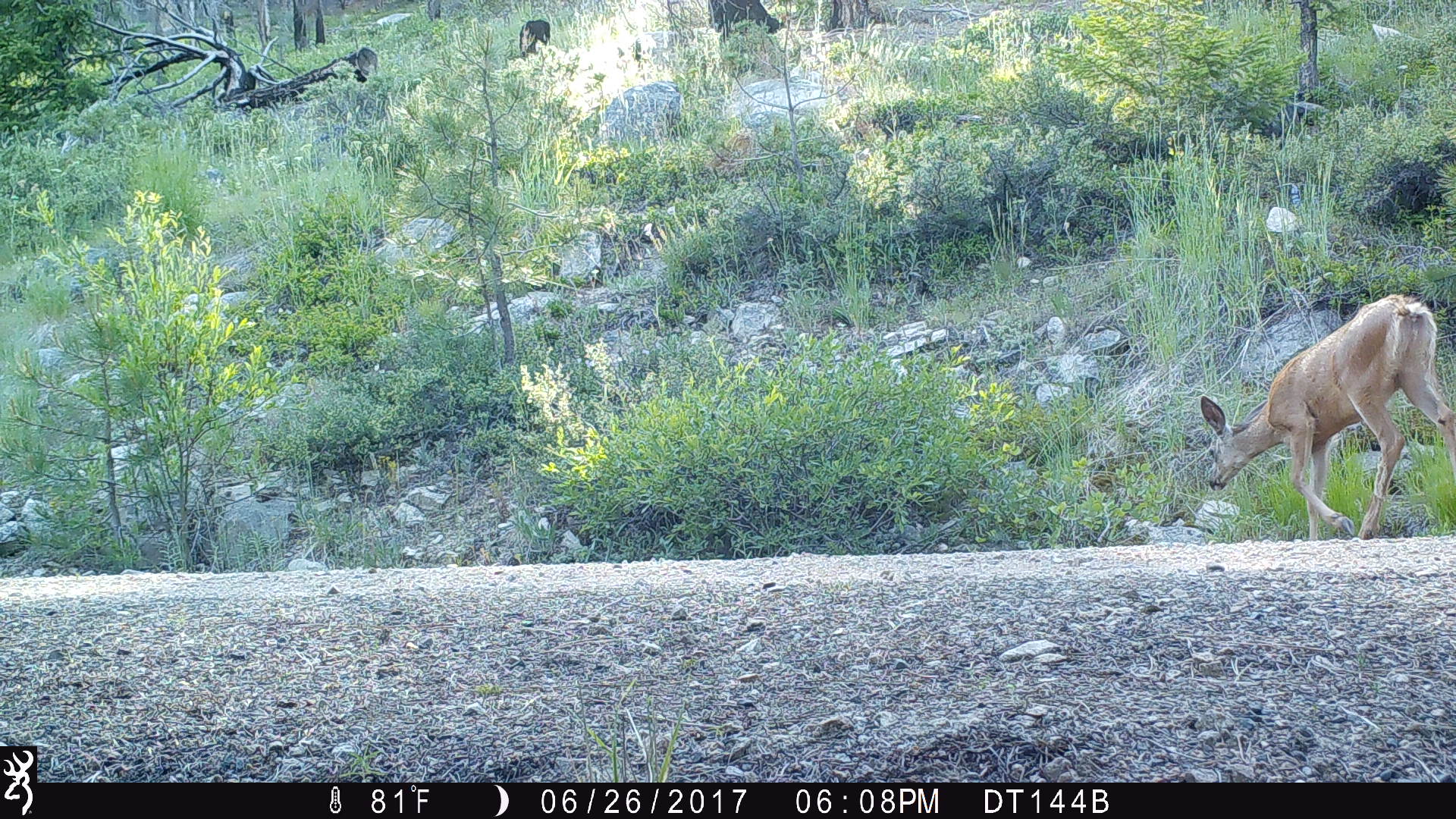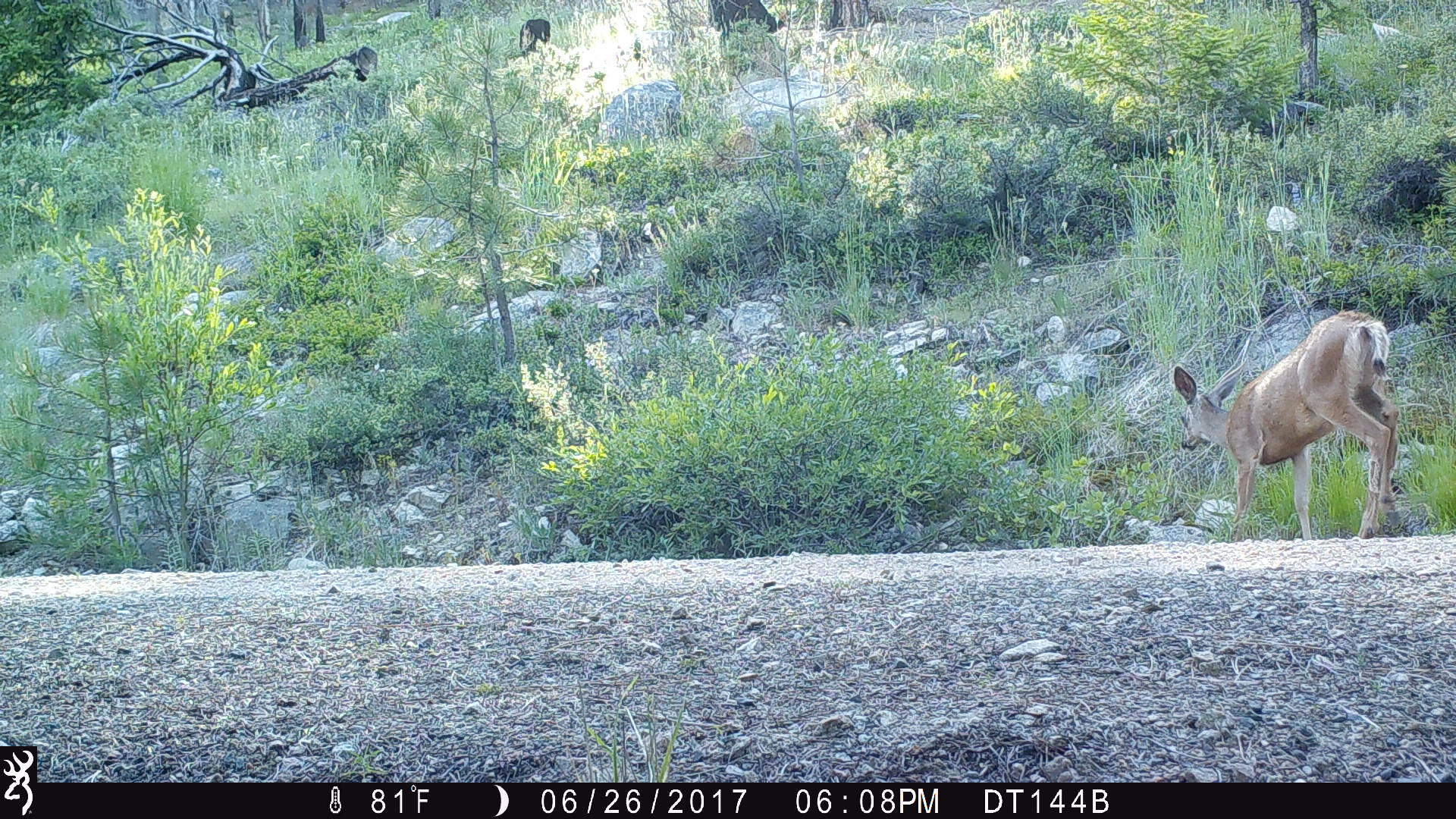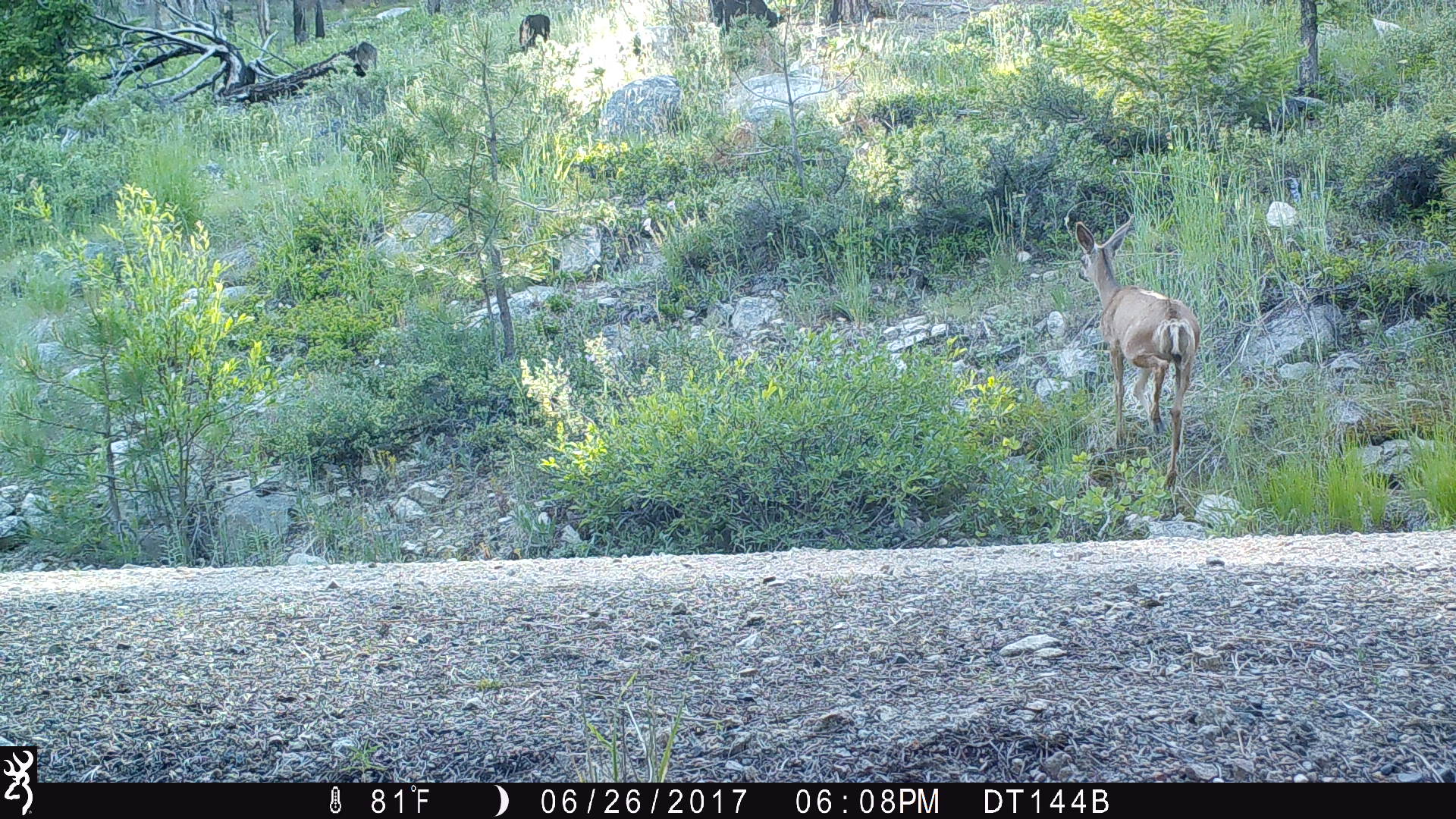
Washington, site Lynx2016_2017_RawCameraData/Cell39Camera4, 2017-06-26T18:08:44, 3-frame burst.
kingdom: Animalia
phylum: Chordata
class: Mammalia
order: Artiodactyla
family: Cervidae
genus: Odocoileus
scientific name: Odocoileus hemionus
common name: mule deer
Odocoileus hemionus (mule deer). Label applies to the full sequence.